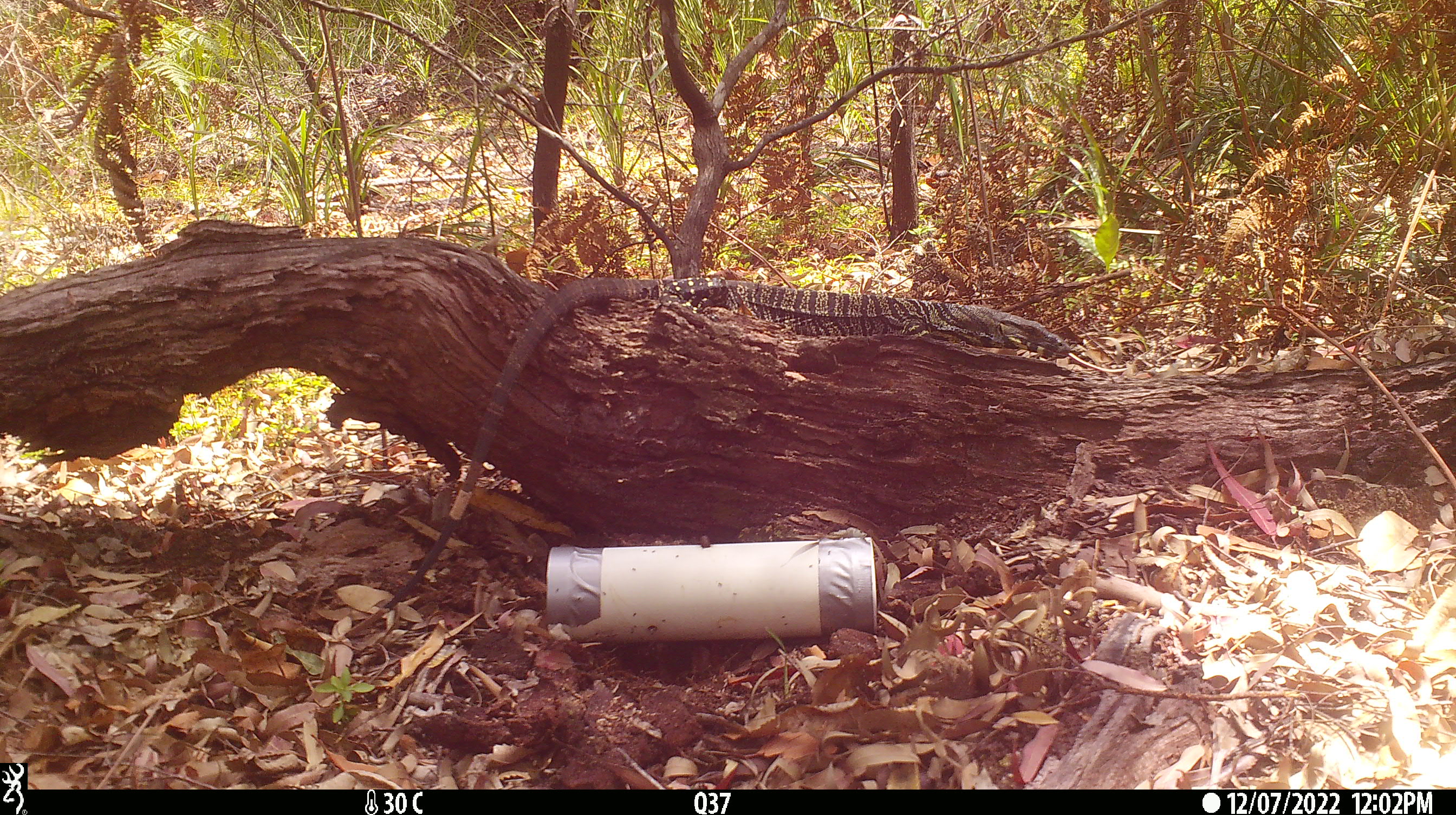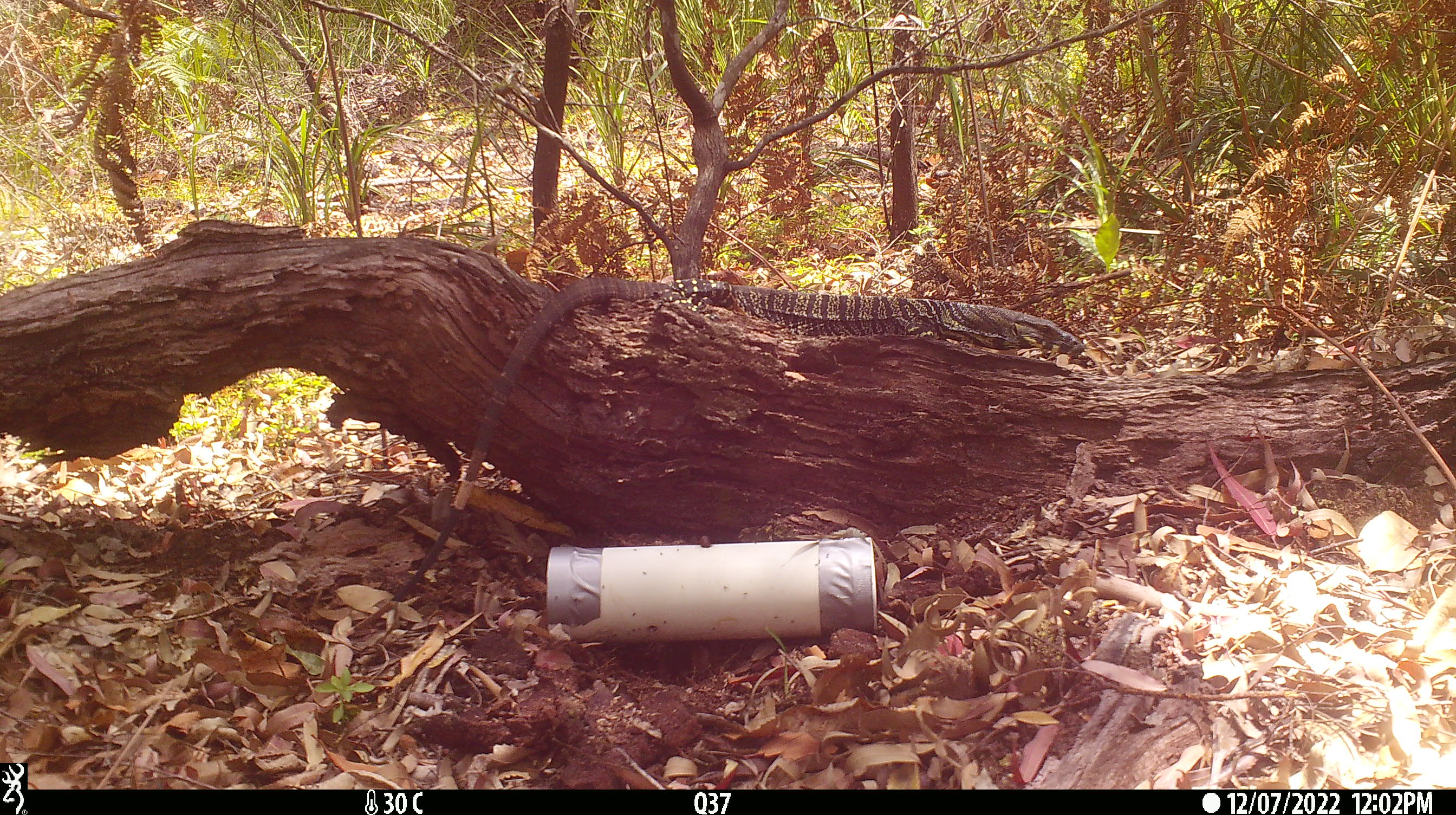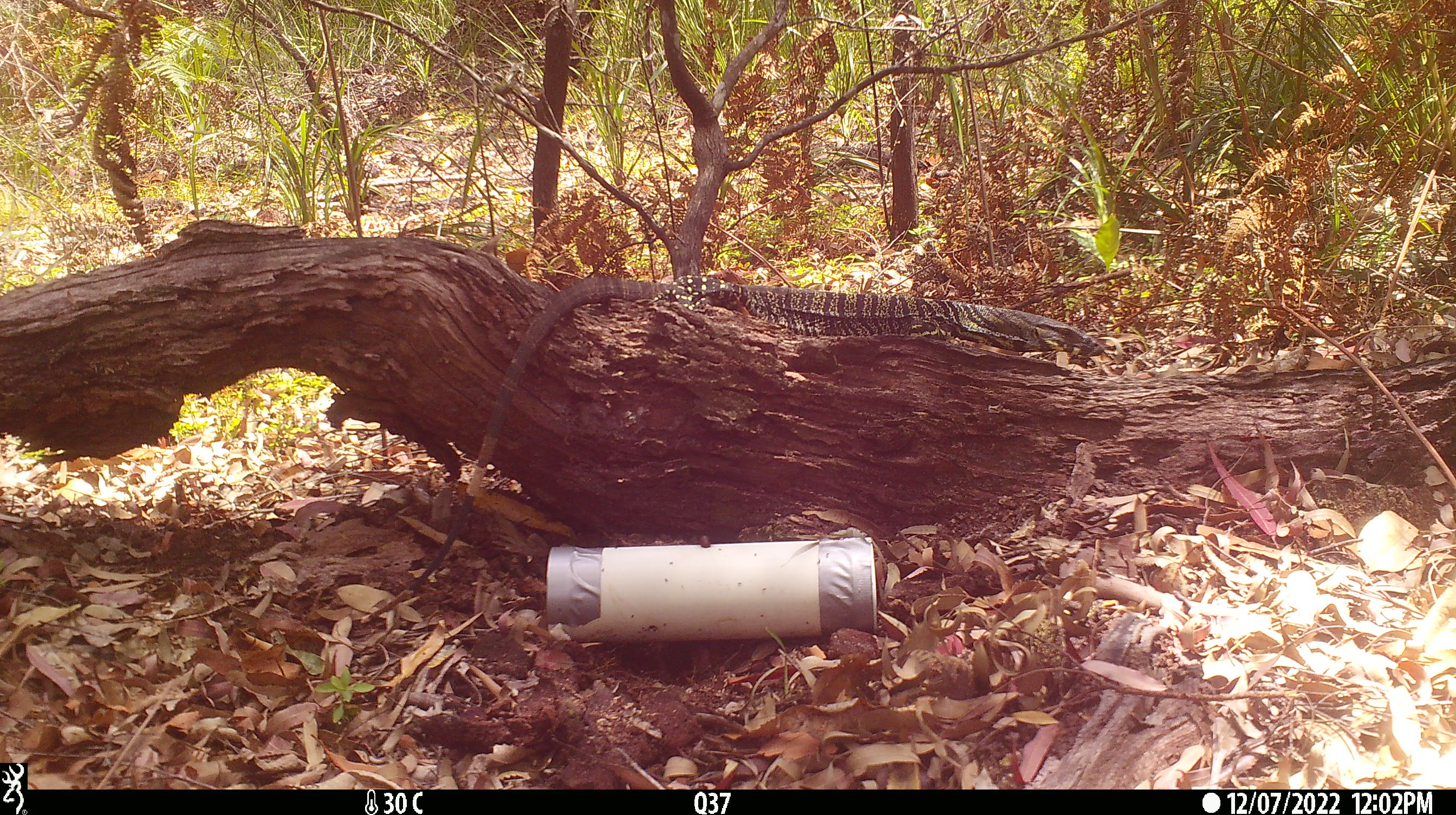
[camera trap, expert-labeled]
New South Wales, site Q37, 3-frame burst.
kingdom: Animalia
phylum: Chordata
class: Reptilia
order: Squamata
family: Varanidae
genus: Varanus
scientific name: Varanus varius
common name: lace monitor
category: goanna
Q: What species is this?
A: Goanna (lace monitor) (Varanus varius).